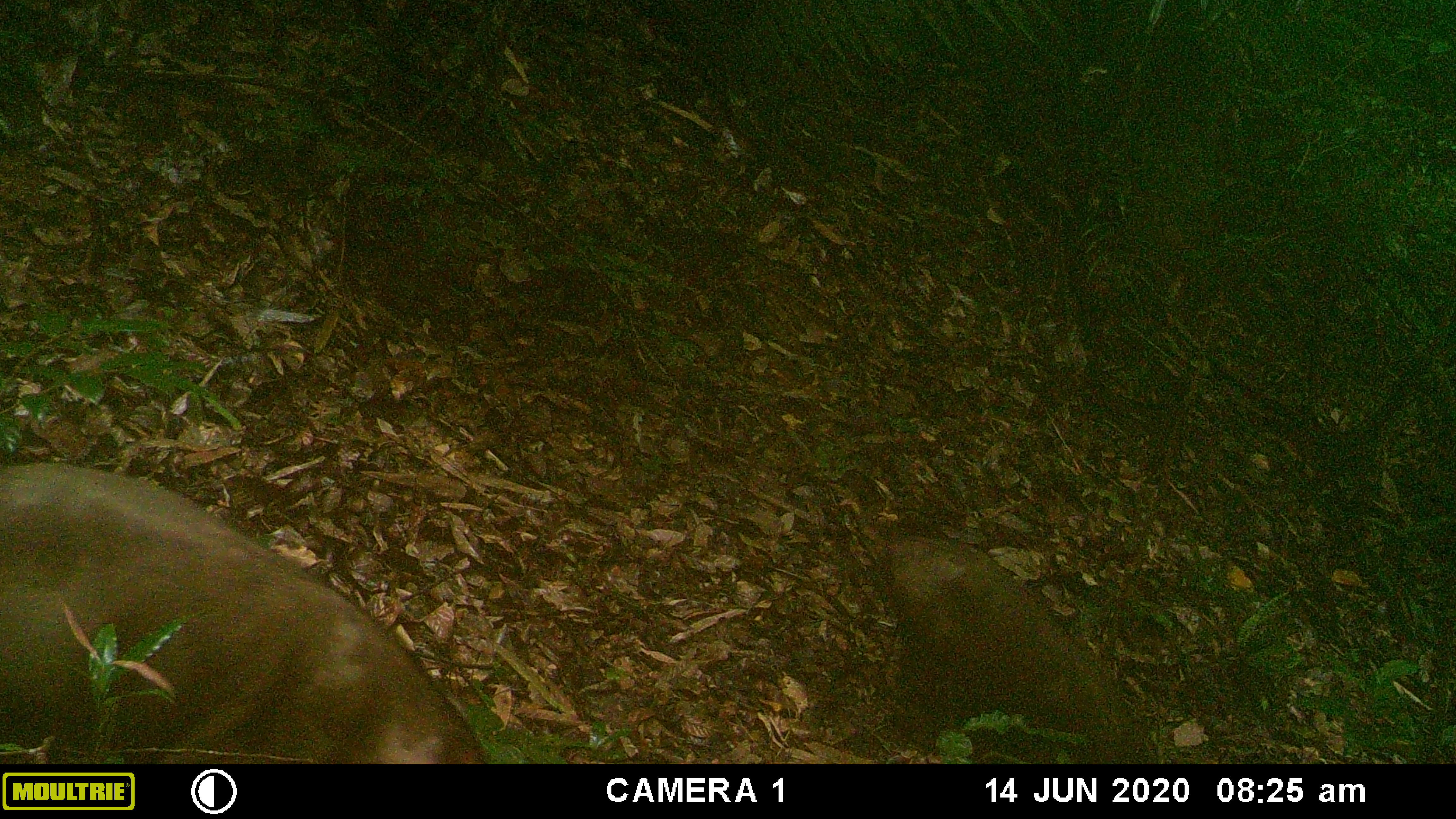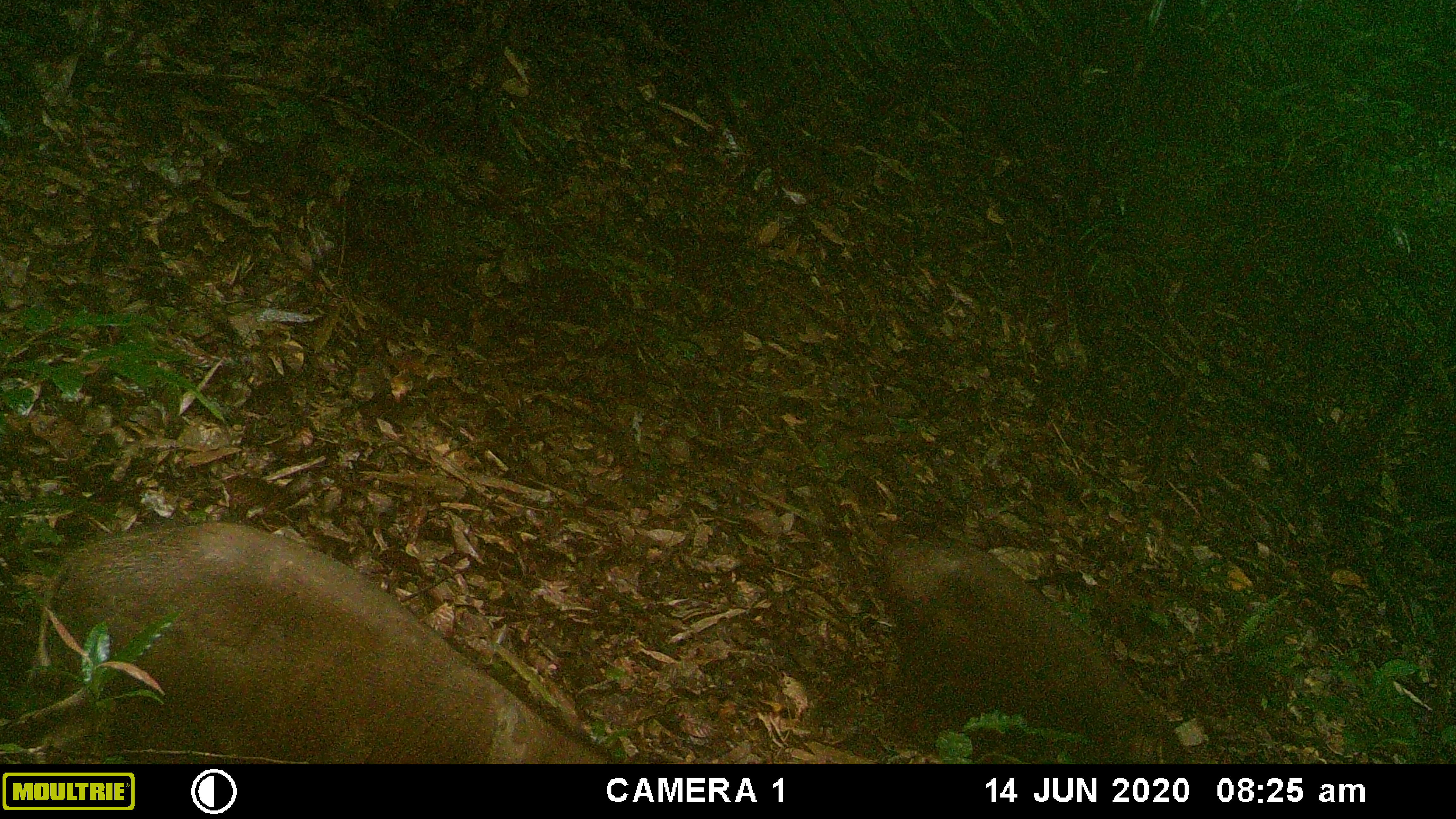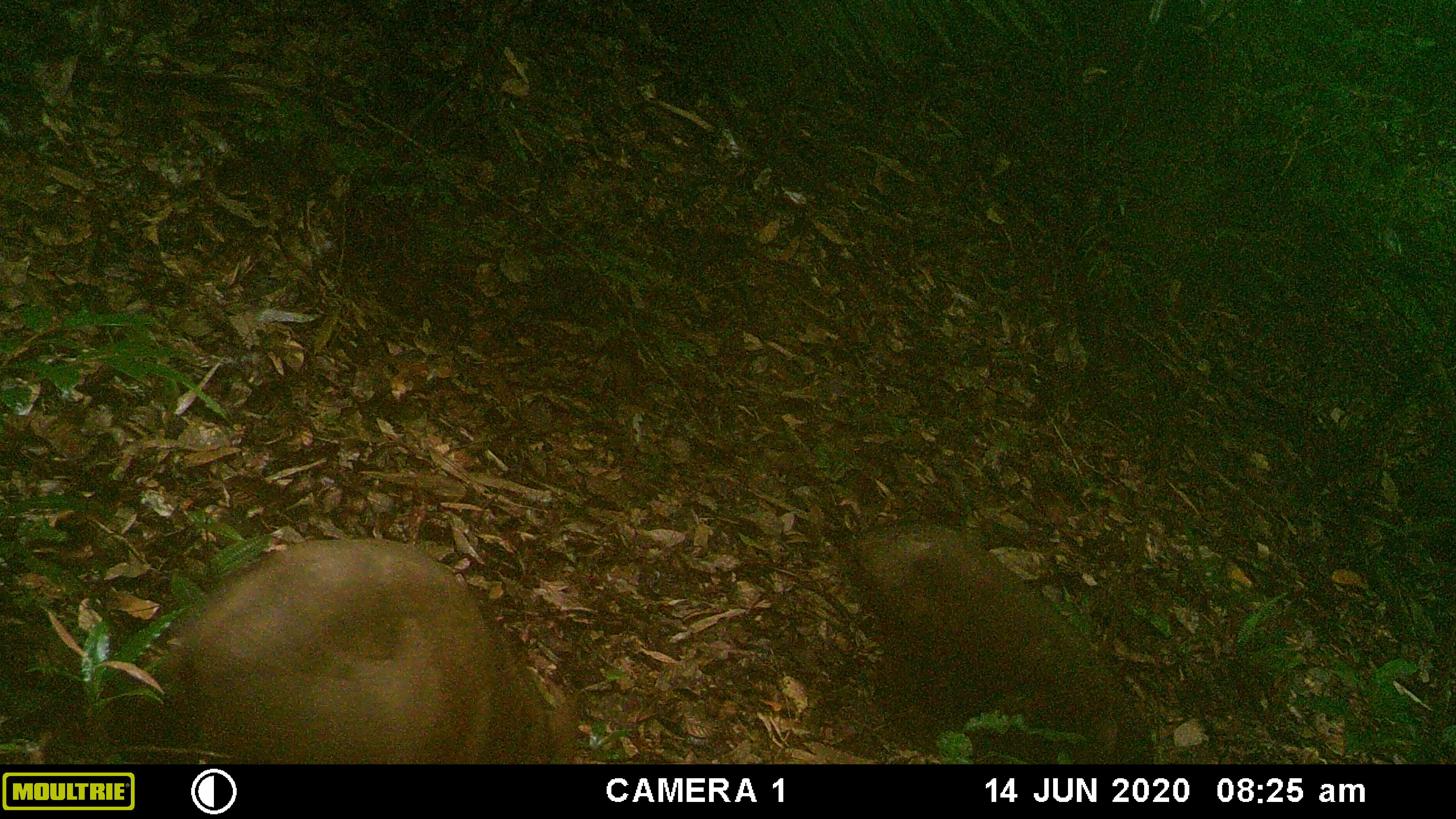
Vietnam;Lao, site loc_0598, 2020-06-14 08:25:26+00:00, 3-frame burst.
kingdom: Animalia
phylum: Chordata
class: Mammalia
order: Artiodactyla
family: Suidae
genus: Sus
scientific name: Sus scrofa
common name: eurasian wild pig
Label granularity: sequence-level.